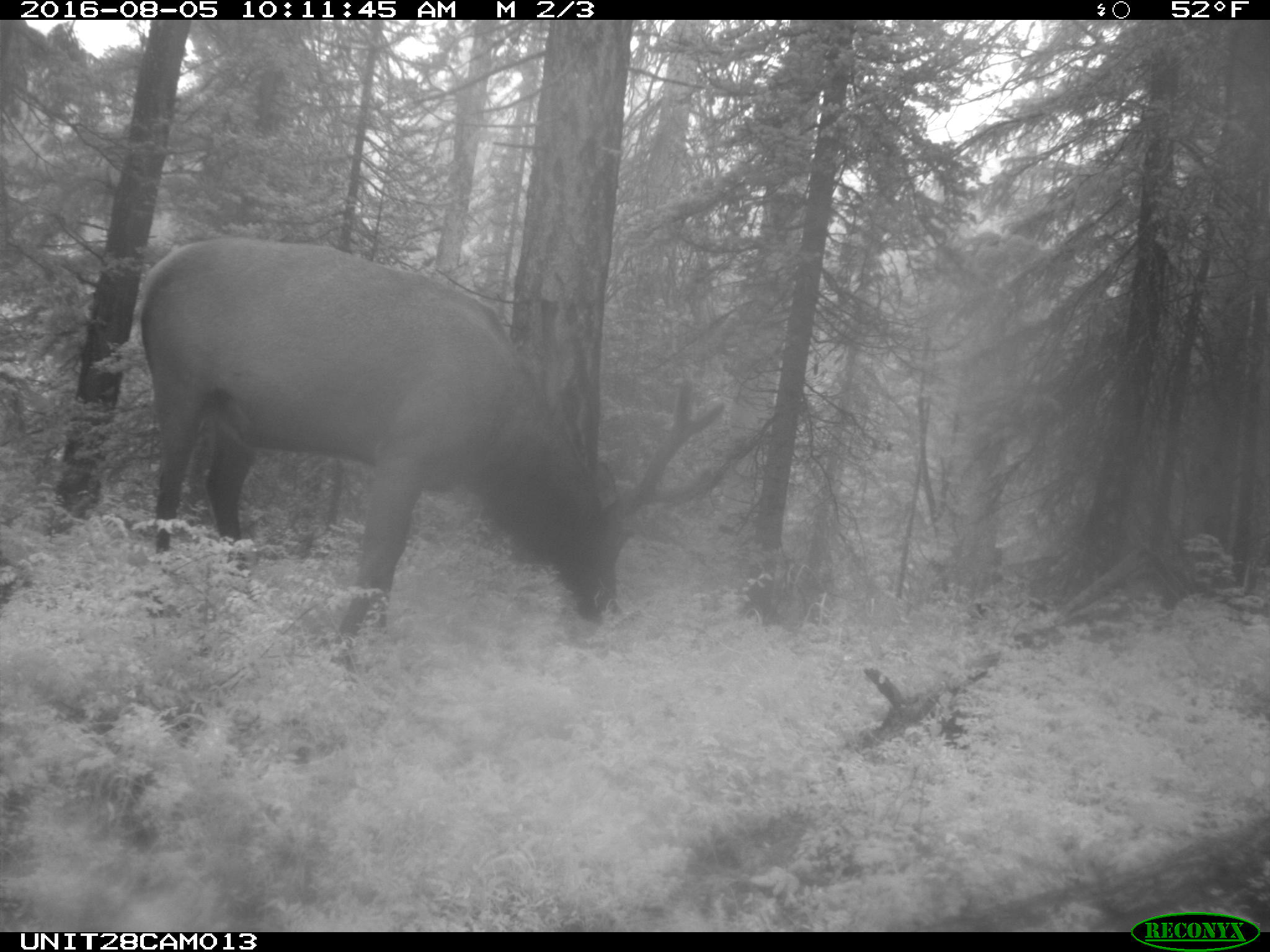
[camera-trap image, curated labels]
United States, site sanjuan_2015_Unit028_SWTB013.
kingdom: Animalia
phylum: Chordata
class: Mammalia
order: Artiodactyla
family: Cervidae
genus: Cervus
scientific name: Cervus elaphus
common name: red deer